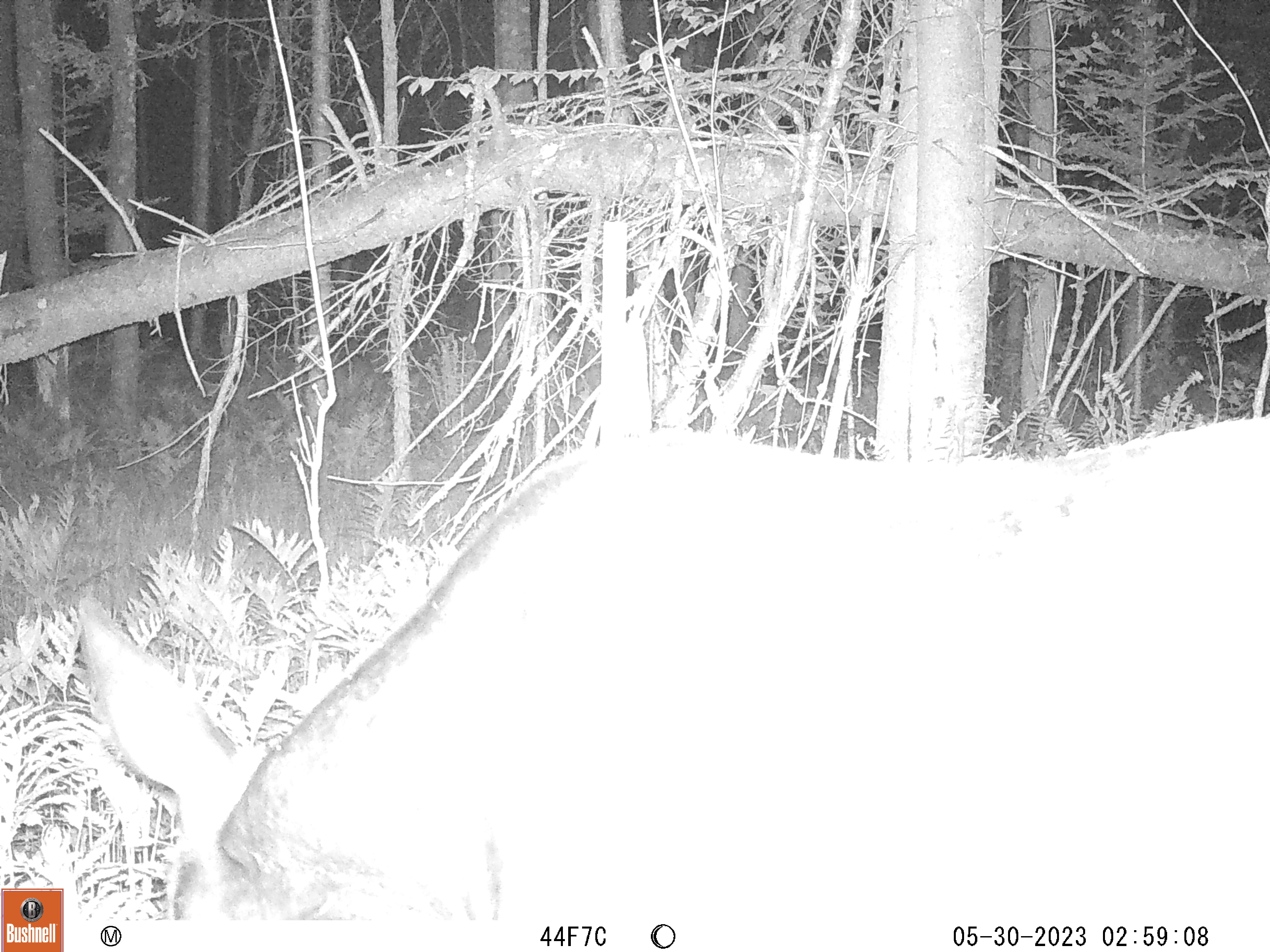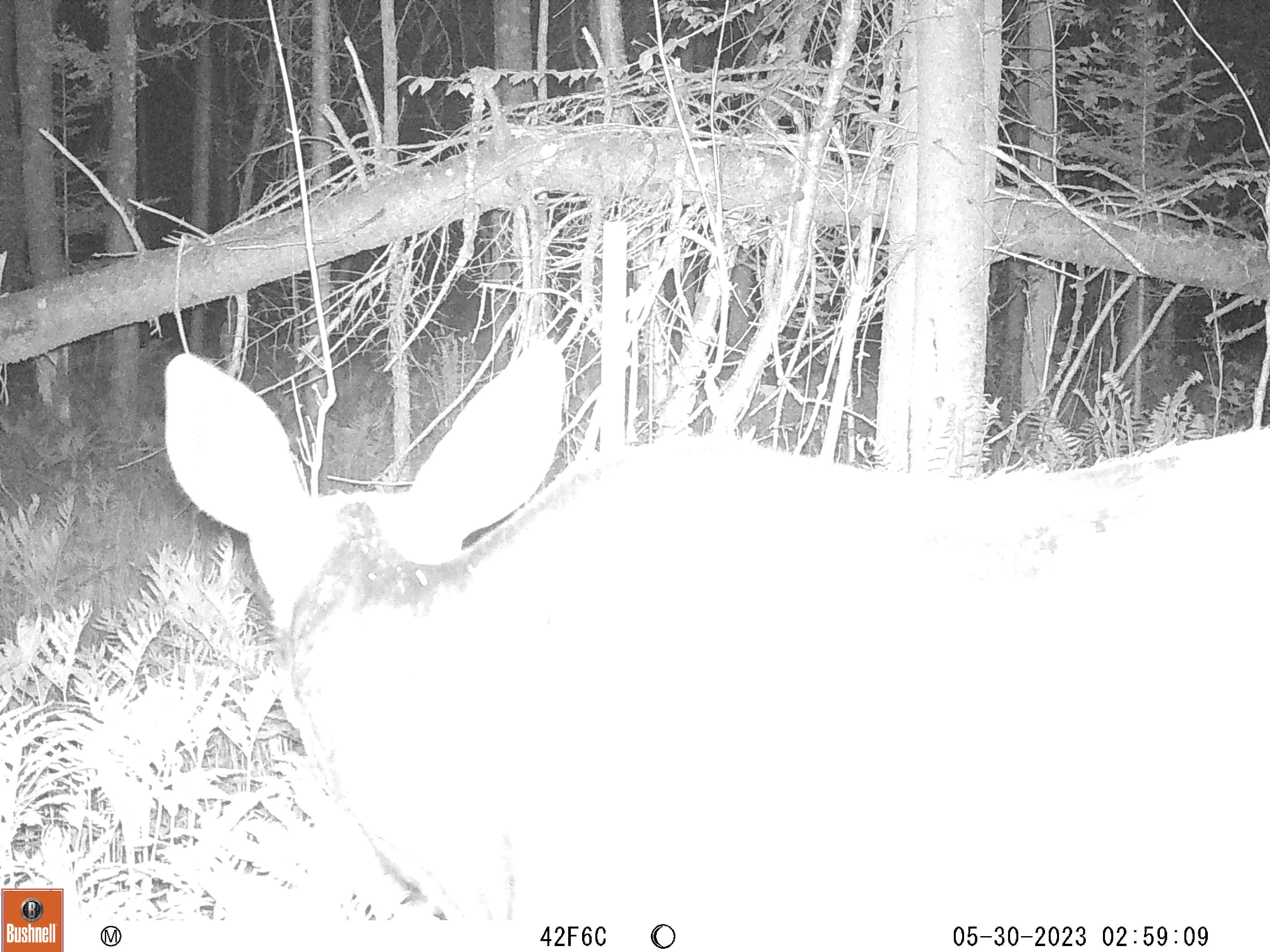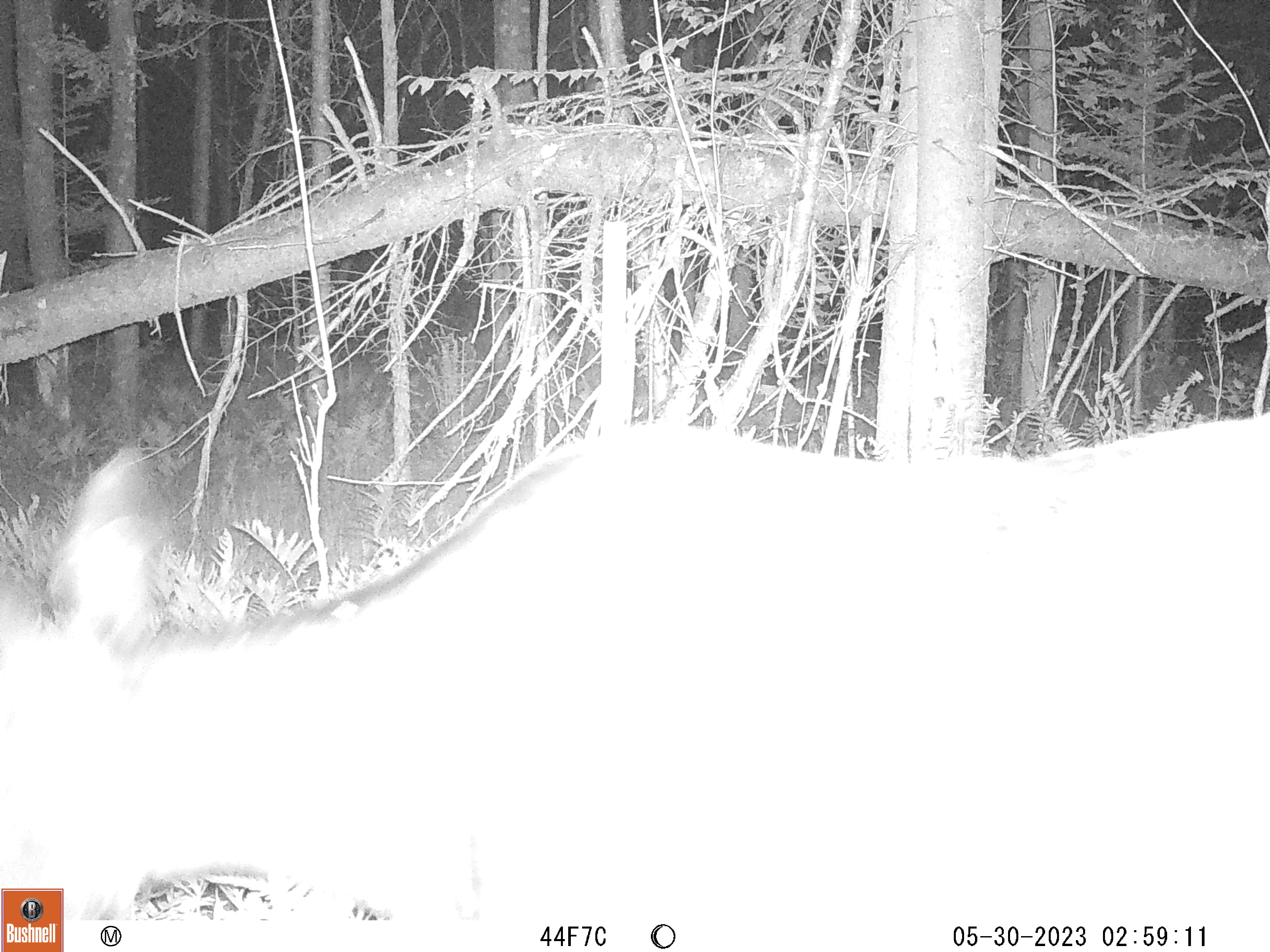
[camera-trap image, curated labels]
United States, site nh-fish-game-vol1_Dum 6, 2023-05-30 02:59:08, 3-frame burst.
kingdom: Animalia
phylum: Chordata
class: Mammalia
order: Artiodactyla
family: Cervidae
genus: Alces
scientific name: Alces alces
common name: moose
Moose (Alces alces).